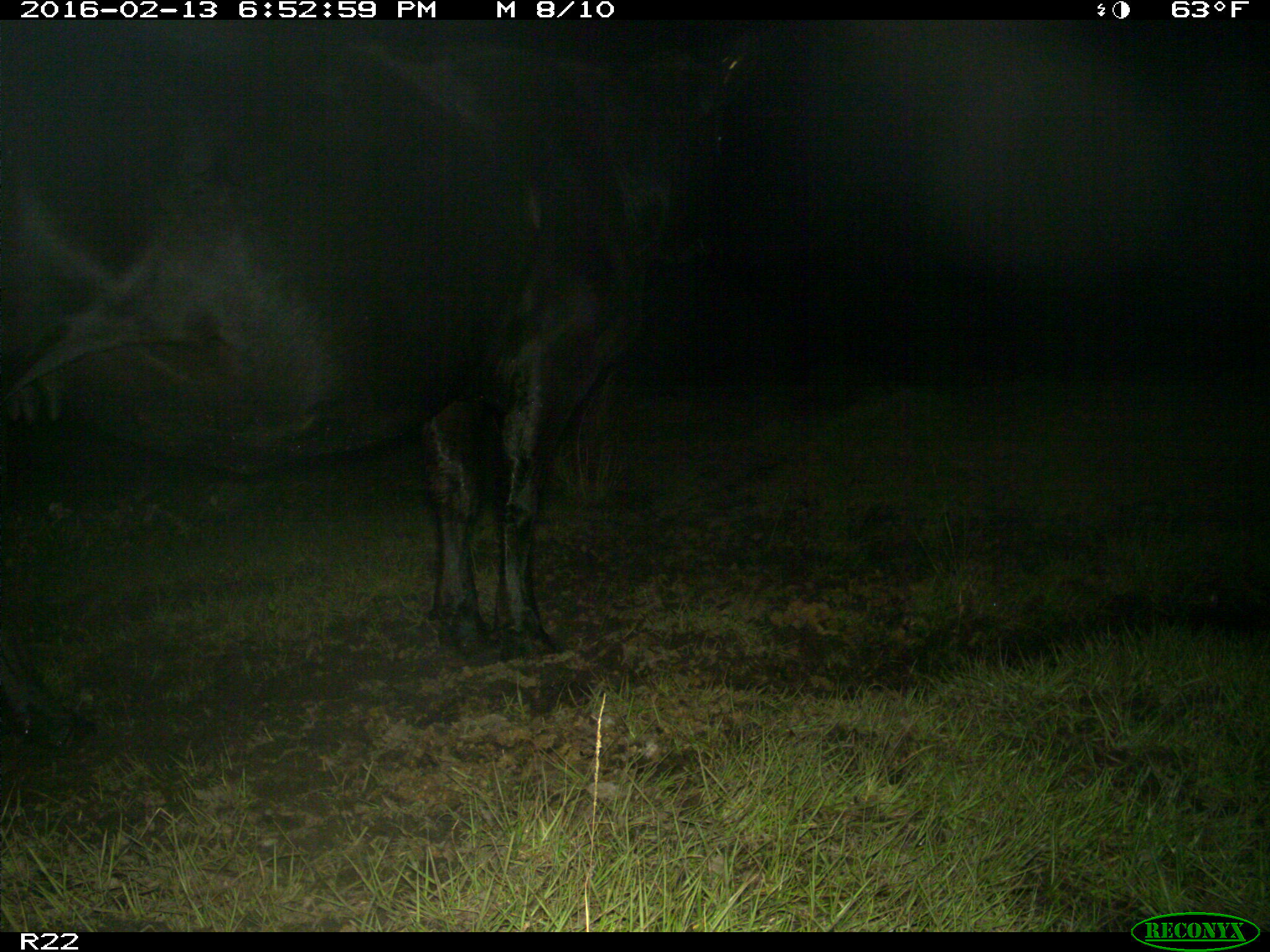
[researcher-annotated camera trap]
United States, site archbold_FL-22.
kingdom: Animalia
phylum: Chordata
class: Mammalia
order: Artiodactyla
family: Bovidae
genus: Bos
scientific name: Bos taurus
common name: domestic cow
Bos taurus (domestic cow).